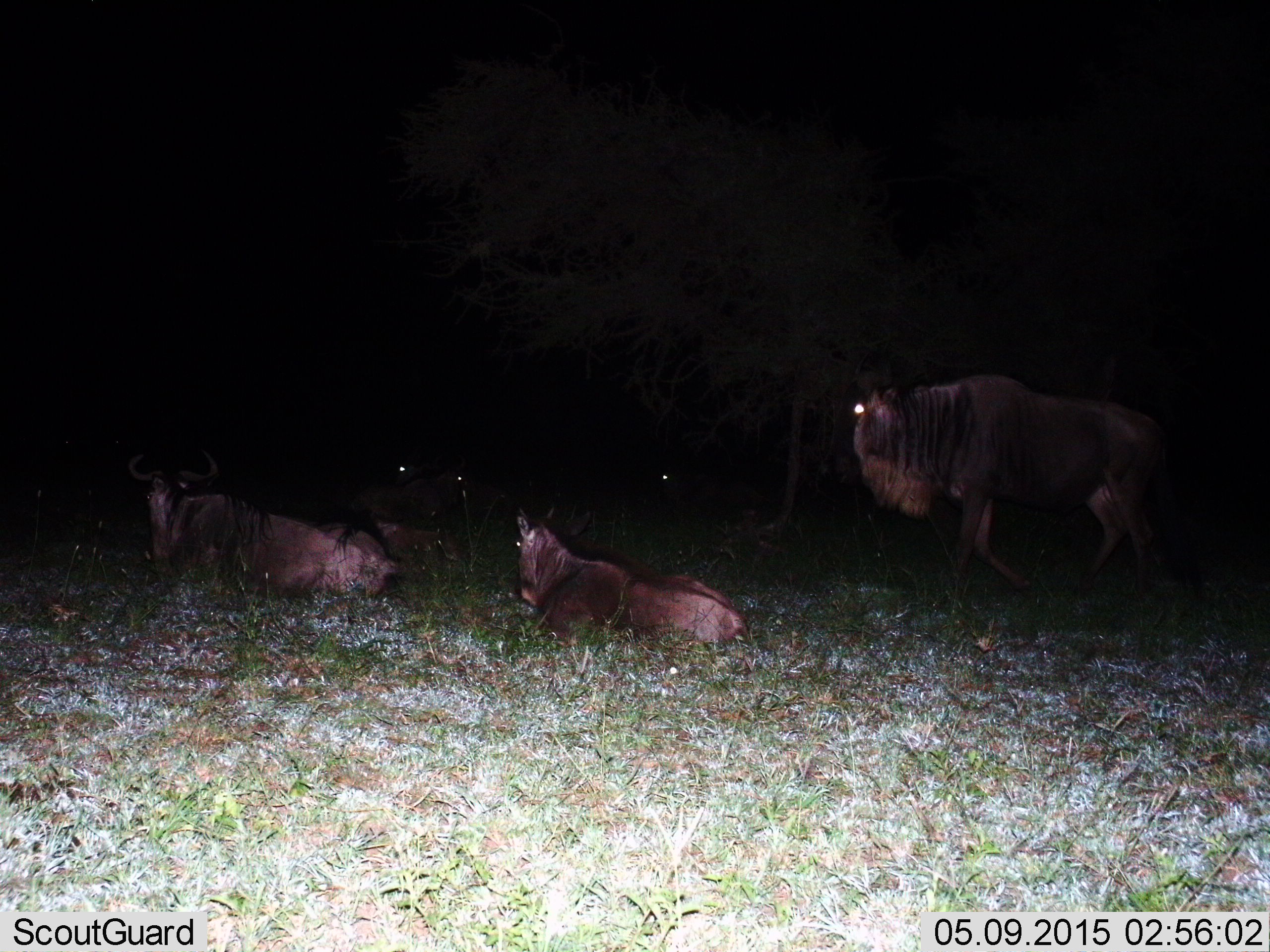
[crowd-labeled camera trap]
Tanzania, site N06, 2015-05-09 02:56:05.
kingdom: Animalia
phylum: Chordata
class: Mammalia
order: Artiodactyla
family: Bovidae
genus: Connochaetes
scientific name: Connochaetes taurinus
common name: blue wildebeest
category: wildebeest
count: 3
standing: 70%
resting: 100%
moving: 10%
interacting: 0%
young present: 0%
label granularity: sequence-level